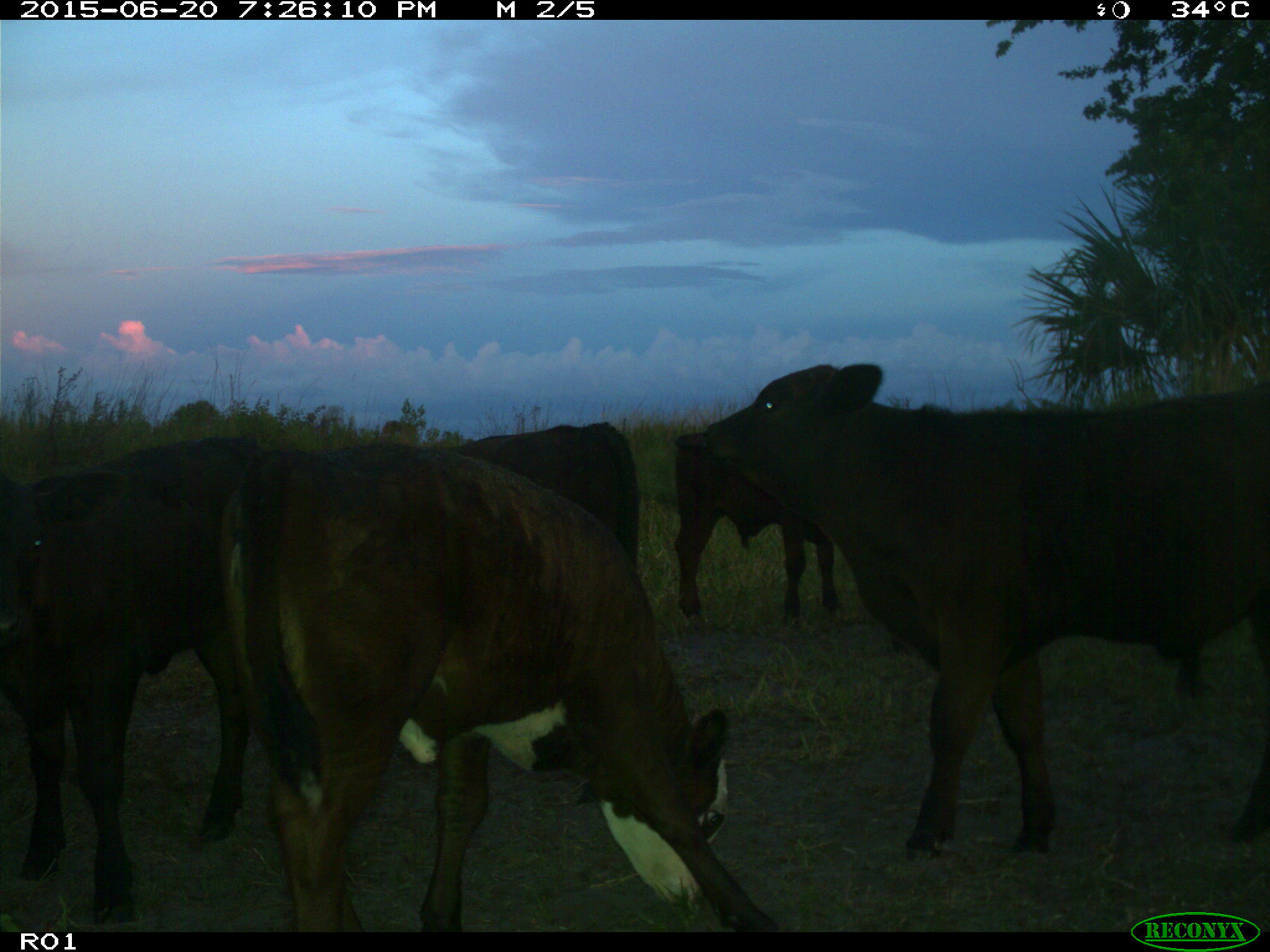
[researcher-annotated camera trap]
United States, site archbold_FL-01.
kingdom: Animalia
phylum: Chordata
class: Mammalia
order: Artiodactyla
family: Bovidae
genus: Bos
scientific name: Bos taurus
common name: domestic cow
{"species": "Bos taurus (domestic cow)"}